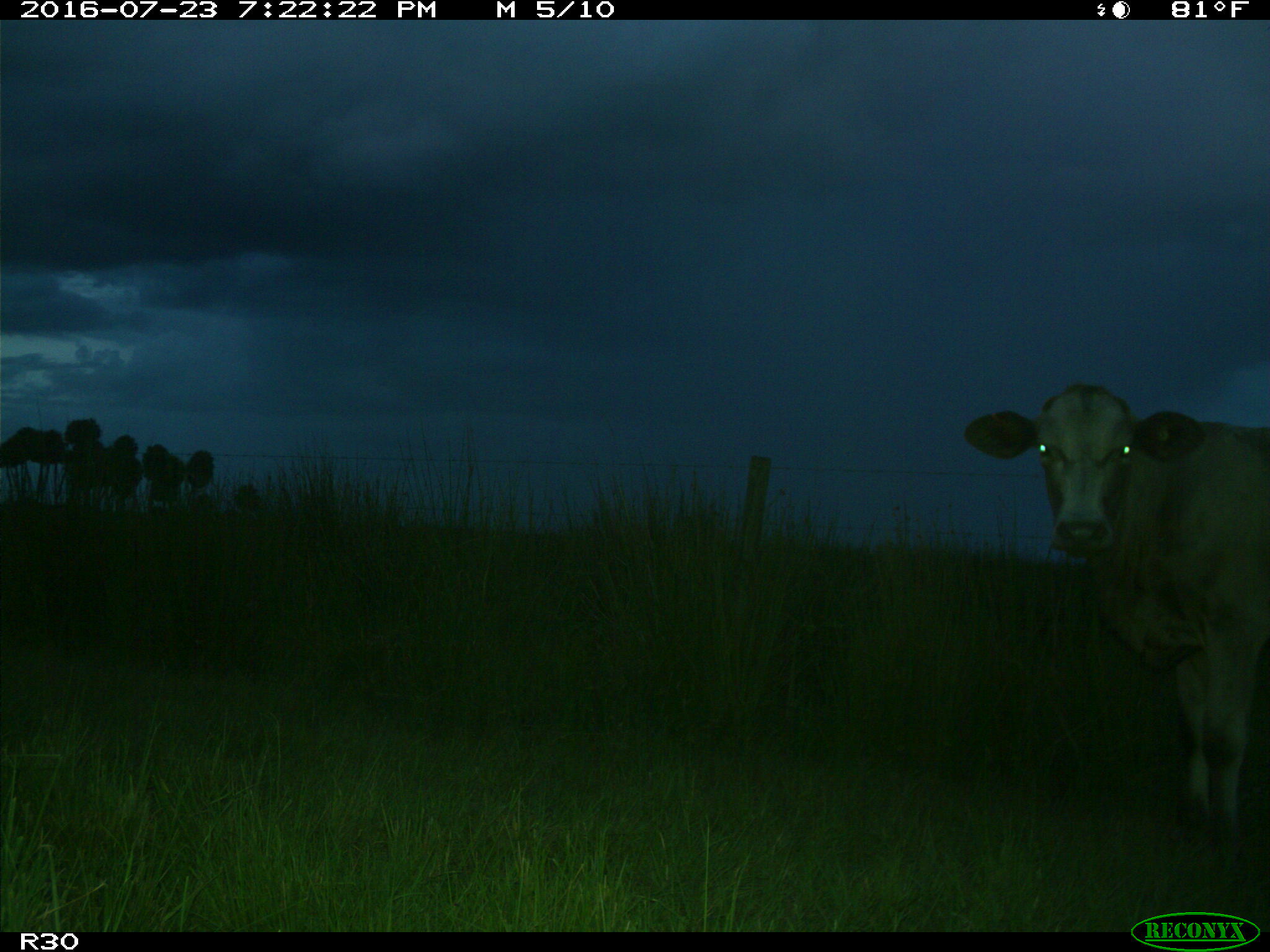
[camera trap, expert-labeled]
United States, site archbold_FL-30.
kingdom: Animalia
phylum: Chordata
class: Mammalia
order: Artiodactyla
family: Bovidae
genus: Bos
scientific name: Bos taurus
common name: domestic cow